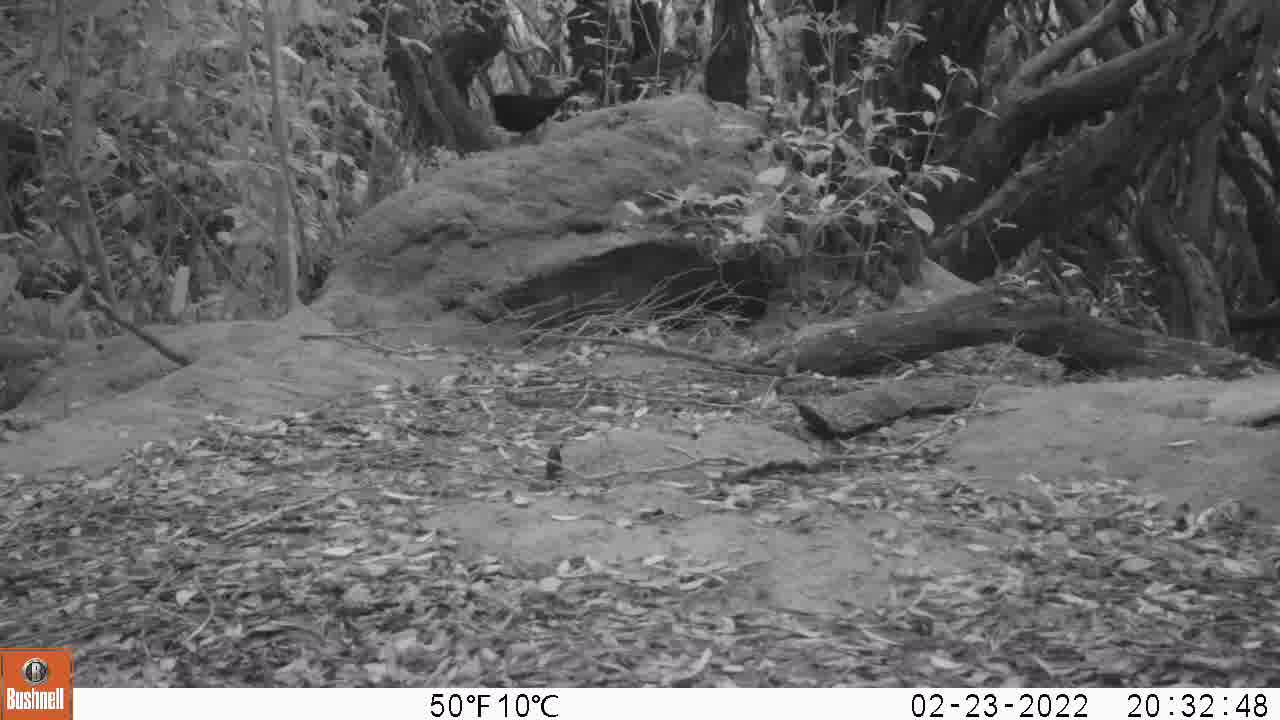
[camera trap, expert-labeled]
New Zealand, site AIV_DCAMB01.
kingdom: Animalia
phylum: Chordata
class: Aves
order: Passeriformes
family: Turdidae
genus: Turdus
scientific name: Turdus merula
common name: eurasian blackbird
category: blackbird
Blackbird (eurasian blackbird) (Turdus merula).